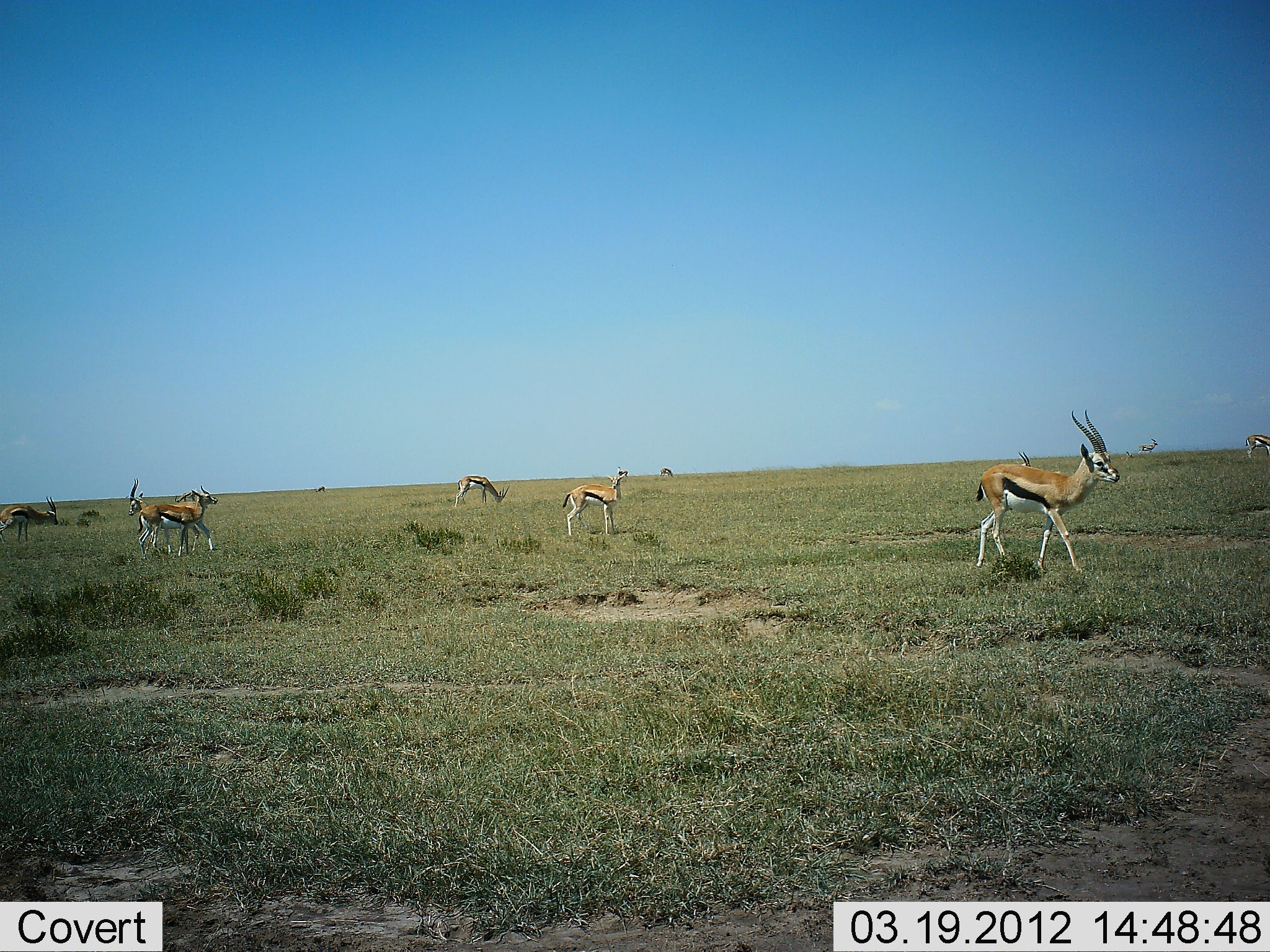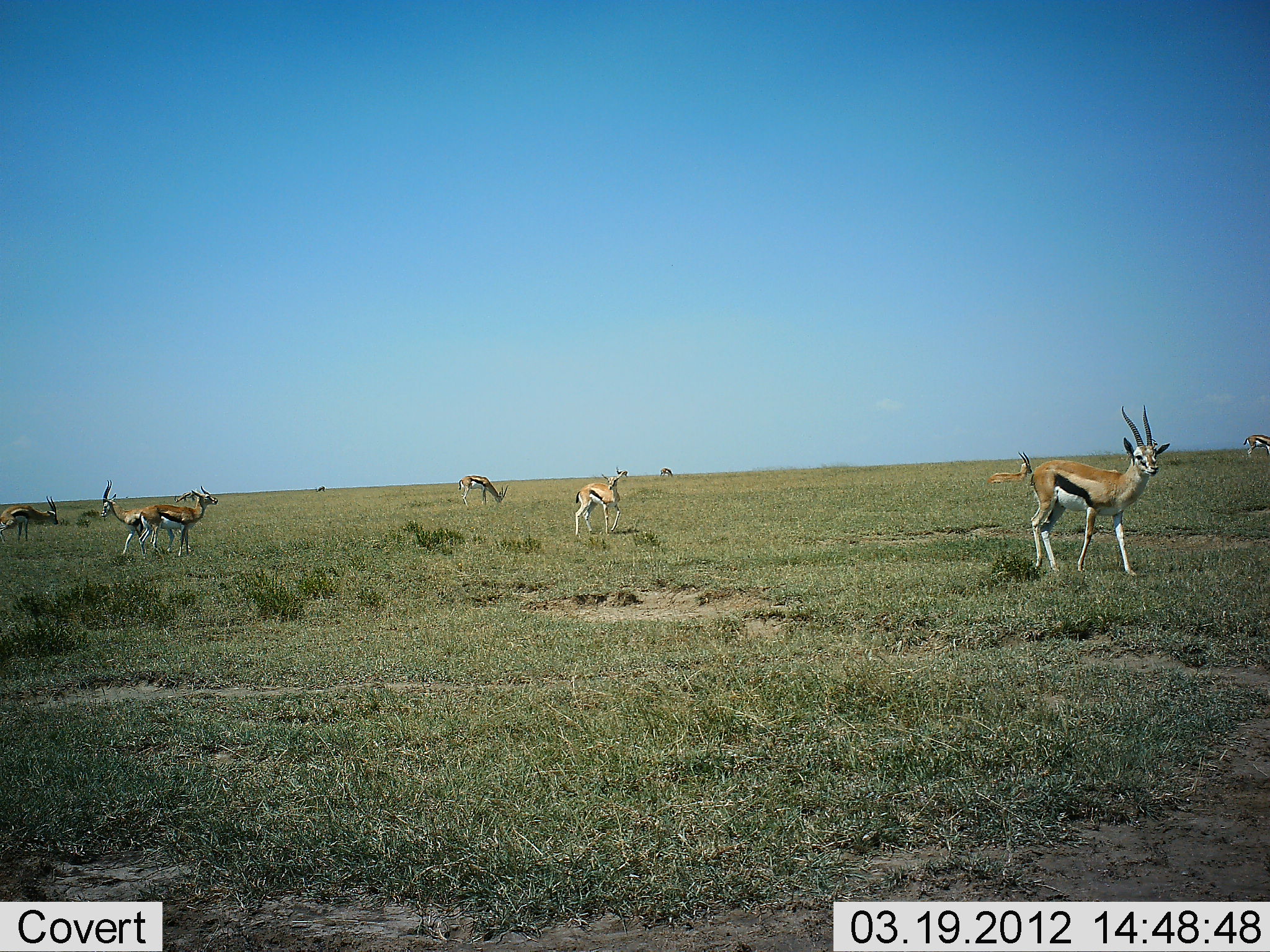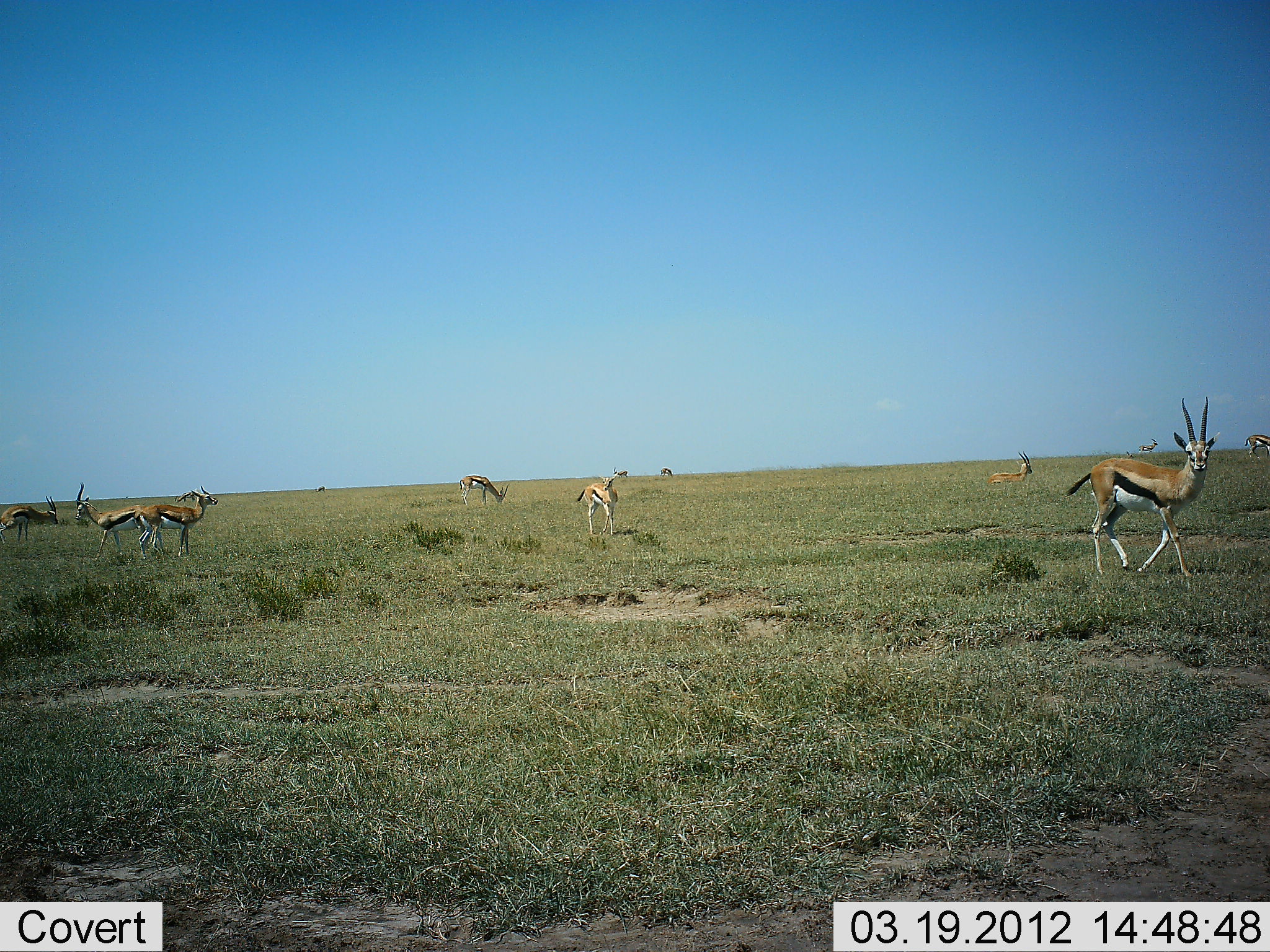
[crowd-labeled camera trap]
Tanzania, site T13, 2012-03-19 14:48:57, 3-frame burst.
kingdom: Animalia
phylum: Chordata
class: Mammalia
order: Artiodactyla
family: Bovidae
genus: Eudorcas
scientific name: Eudorcas thomsonii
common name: thomson's gazelle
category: gazellethomsons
Gazellethomsons (thomson's gazelle) (Eudorcas thomsonii), count 9. Behavior (volunteer vote fractions): standing 70%, resting 19%, moving 56%, interacting 4%. Young present (vote fraction): 0%. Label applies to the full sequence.